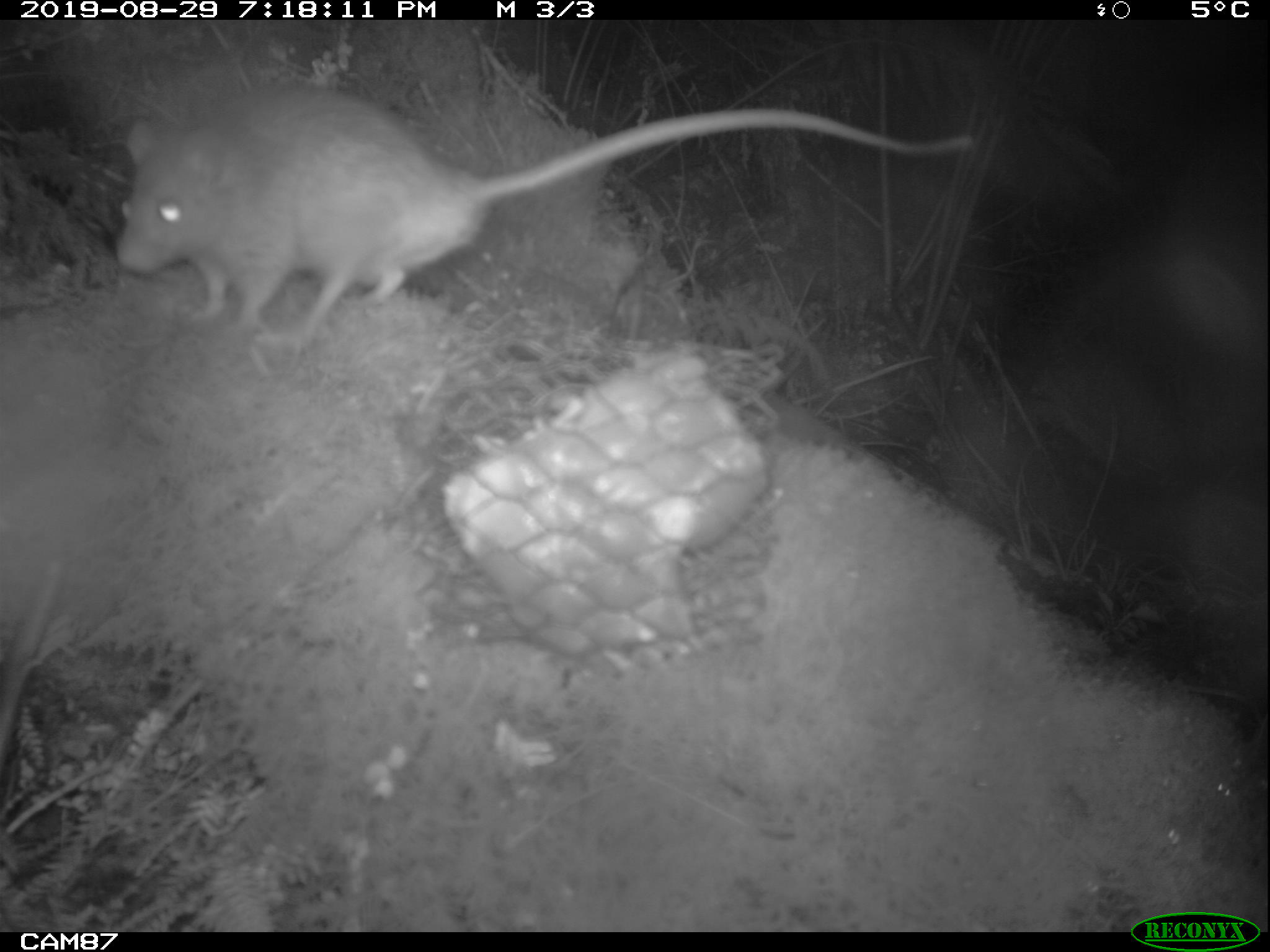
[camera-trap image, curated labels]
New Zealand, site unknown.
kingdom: Animalia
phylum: Chordata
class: Mammalia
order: Rodentia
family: Muridae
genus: Rattus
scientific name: Rattus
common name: rat